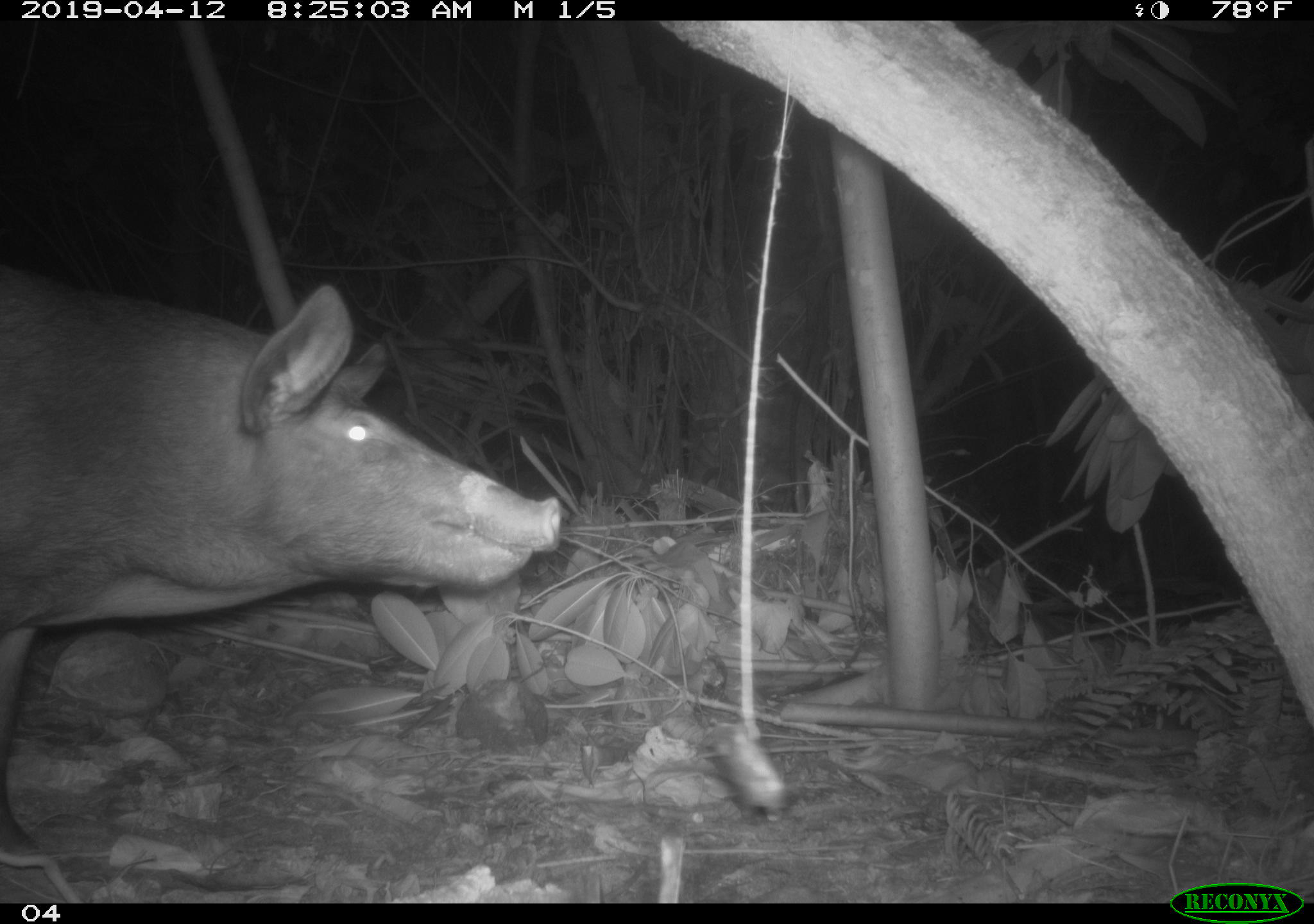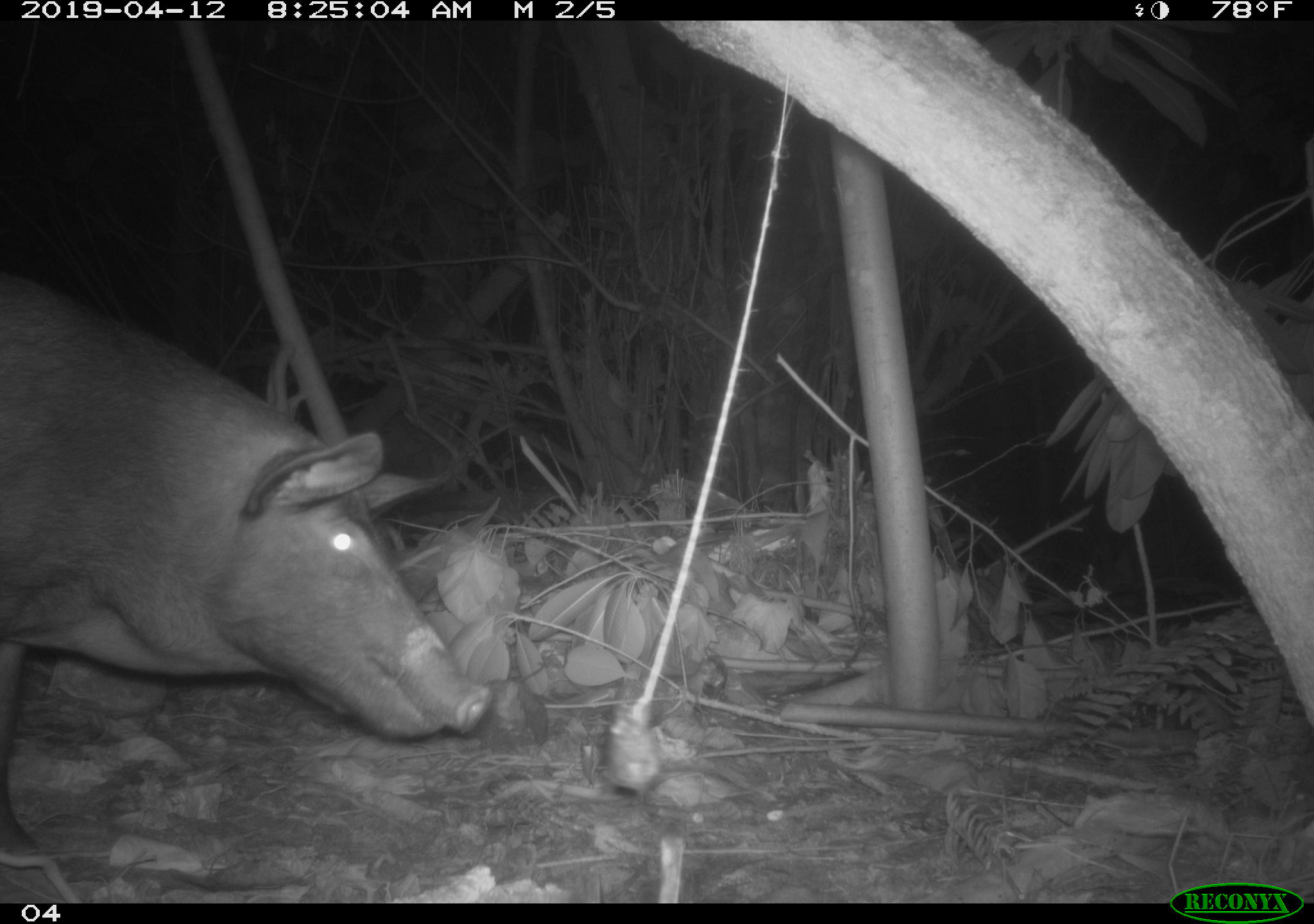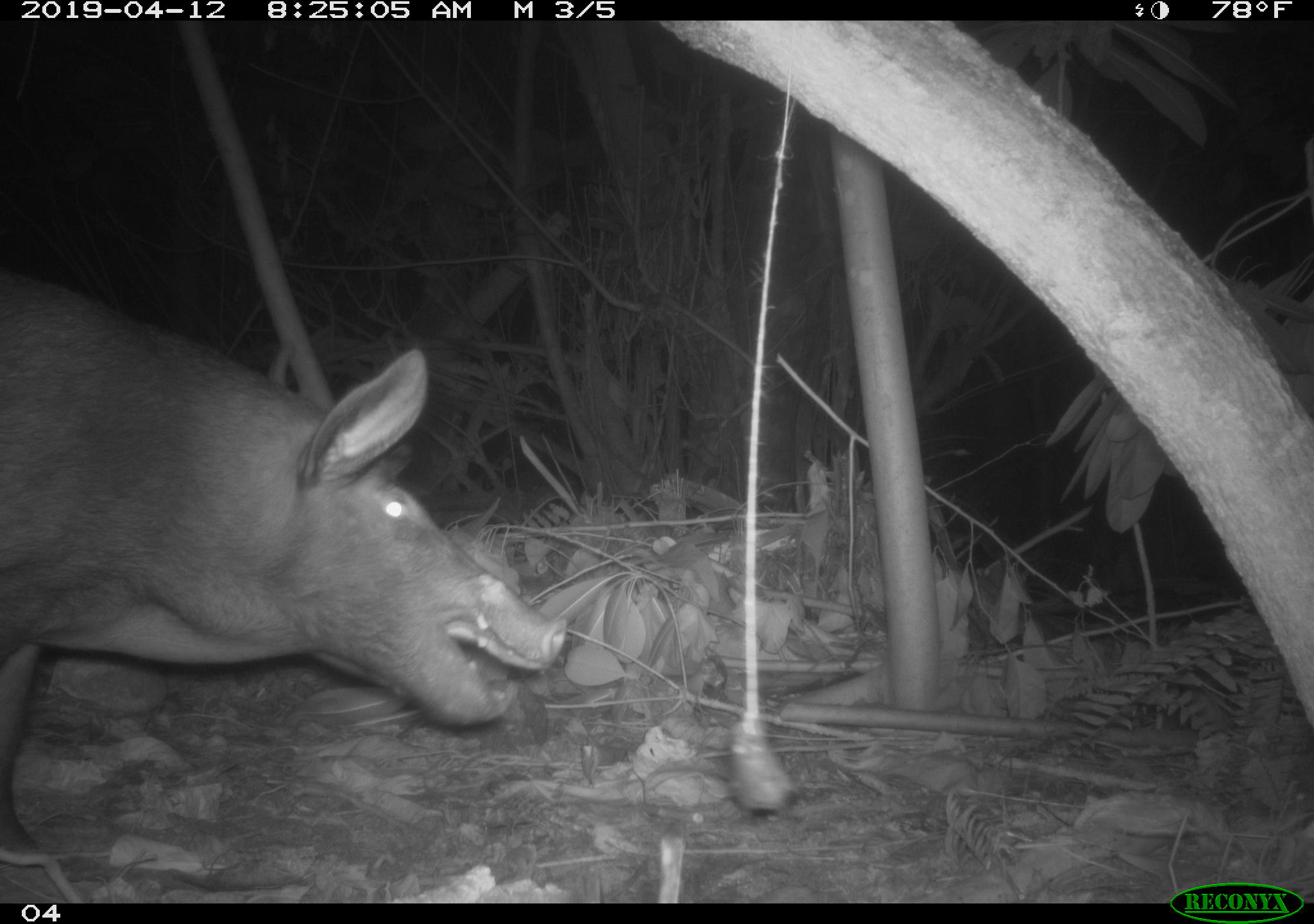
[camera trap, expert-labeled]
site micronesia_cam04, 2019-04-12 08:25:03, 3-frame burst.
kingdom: Animalia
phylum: Chordata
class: Mammalia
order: Artiodactyla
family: Suidae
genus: Sus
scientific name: Sus scrofa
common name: pig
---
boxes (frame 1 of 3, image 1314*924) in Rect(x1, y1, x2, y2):
pig: Rect(3, 263, 566, 896)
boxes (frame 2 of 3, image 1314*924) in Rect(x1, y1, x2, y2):
pig: Rect(0, 264, 493, 902)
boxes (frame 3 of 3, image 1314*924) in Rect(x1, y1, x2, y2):
pig: Rect(4, 268, 563, 900)